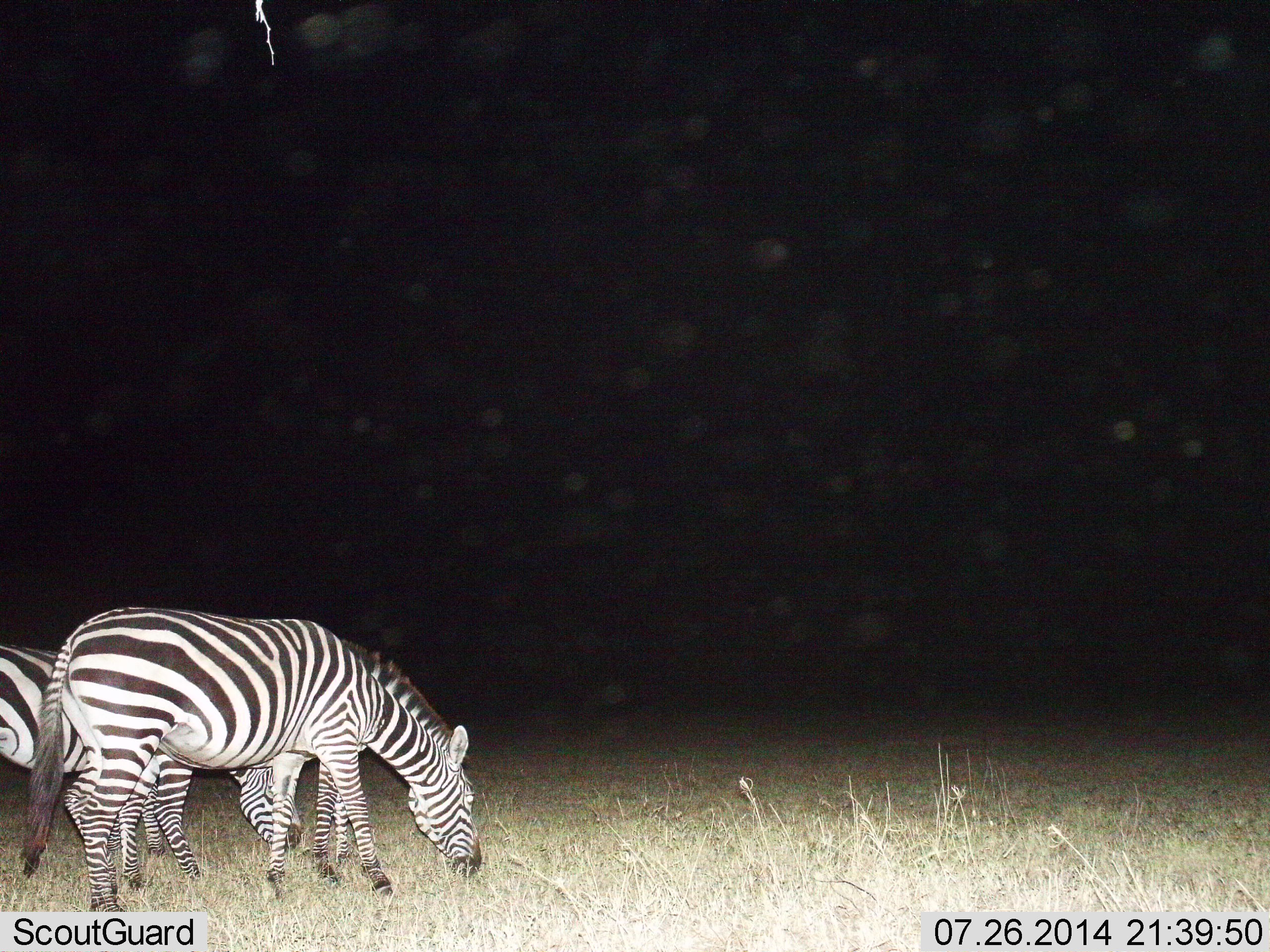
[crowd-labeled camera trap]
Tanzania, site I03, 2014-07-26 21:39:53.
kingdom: Animalia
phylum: Chordata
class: Mammalia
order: Perissodactyla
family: Equidae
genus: Equus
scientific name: Equus quagga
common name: plains zebra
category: zebra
Zebra (plains zebra) (Equus quagga), count 2. Behavior (volunteer vote fractions): standing 30%, resting 0%, moving 0%, interacting 0%. Young present (vote fraction): 0%. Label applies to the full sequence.